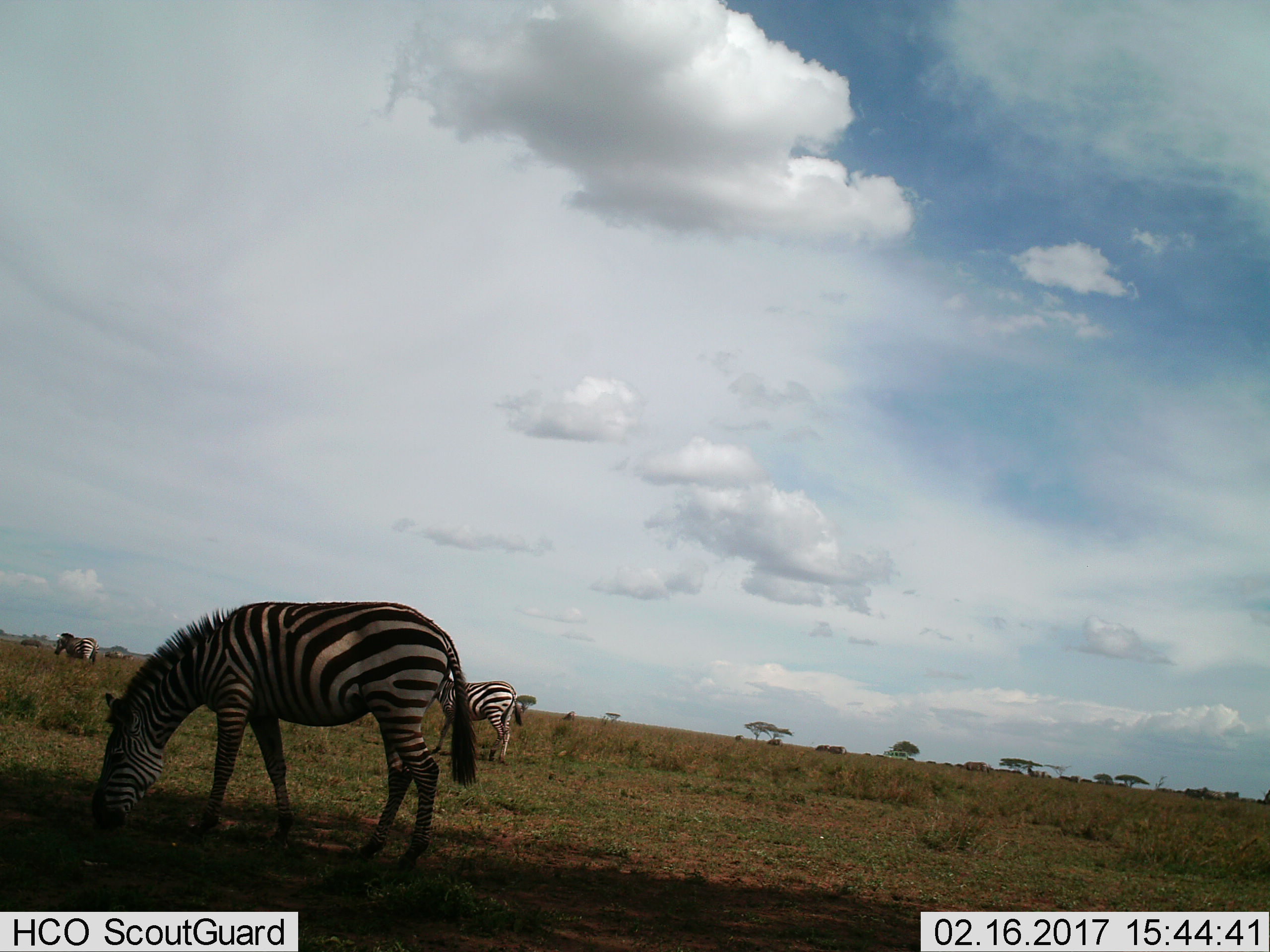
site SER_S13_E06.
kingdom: Animalia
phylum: Chordata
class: Mammalia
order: Perissodactyla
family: Equidae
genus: Equus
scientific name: Equus quagga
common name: plains zebra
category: zebraplains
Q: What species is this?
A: Zebraplains (plains zebra) (Equus quagga).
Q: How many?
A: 3.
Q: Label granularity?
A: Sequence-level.